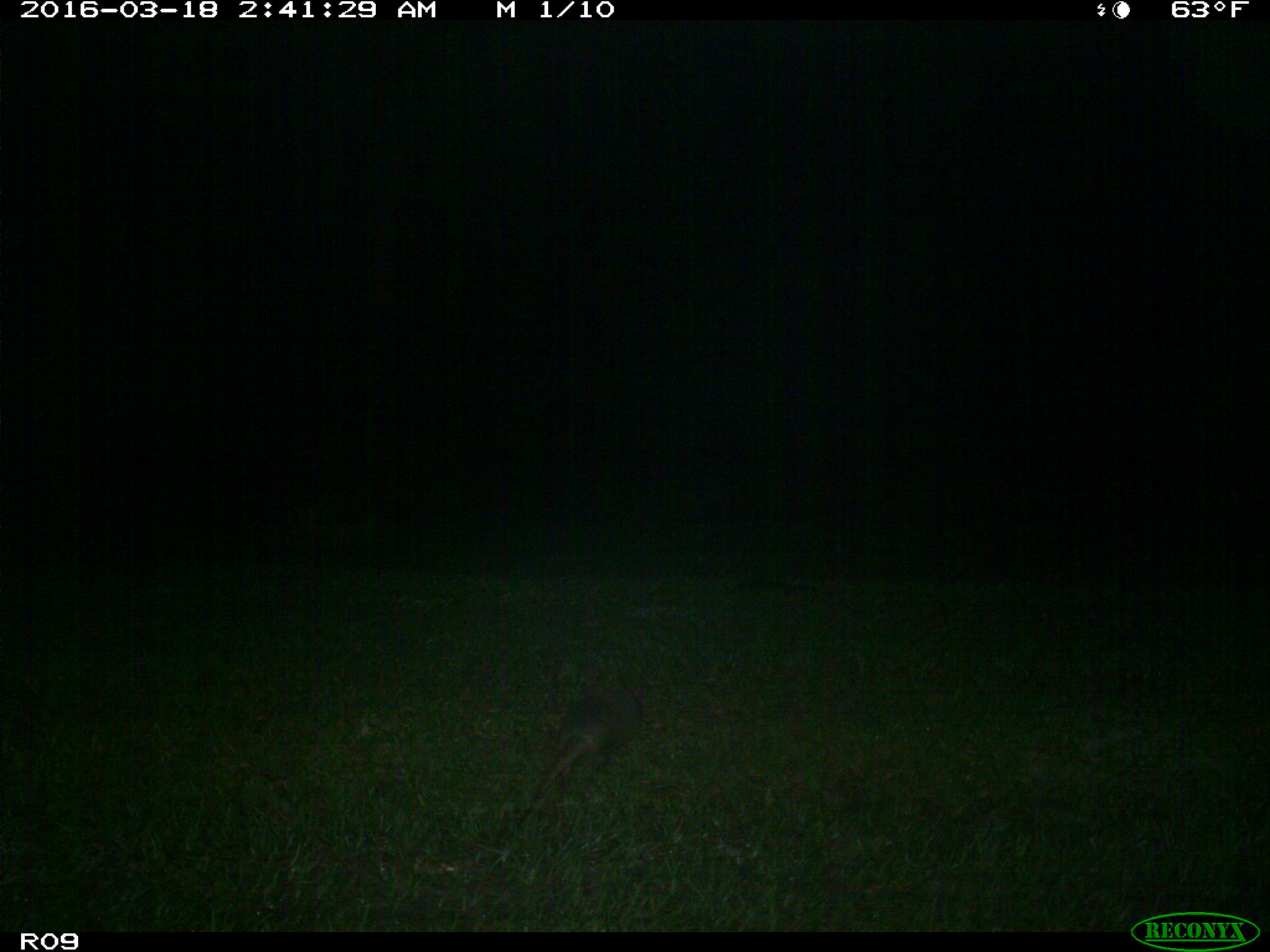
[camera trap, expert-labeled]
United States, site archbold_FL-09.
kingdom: Animalia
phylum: Chordata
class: Mammalia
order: Cingulata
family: Dasypodidae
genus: Dasypus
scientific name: Dasypus novemcinctus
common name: nine-banded armadillo